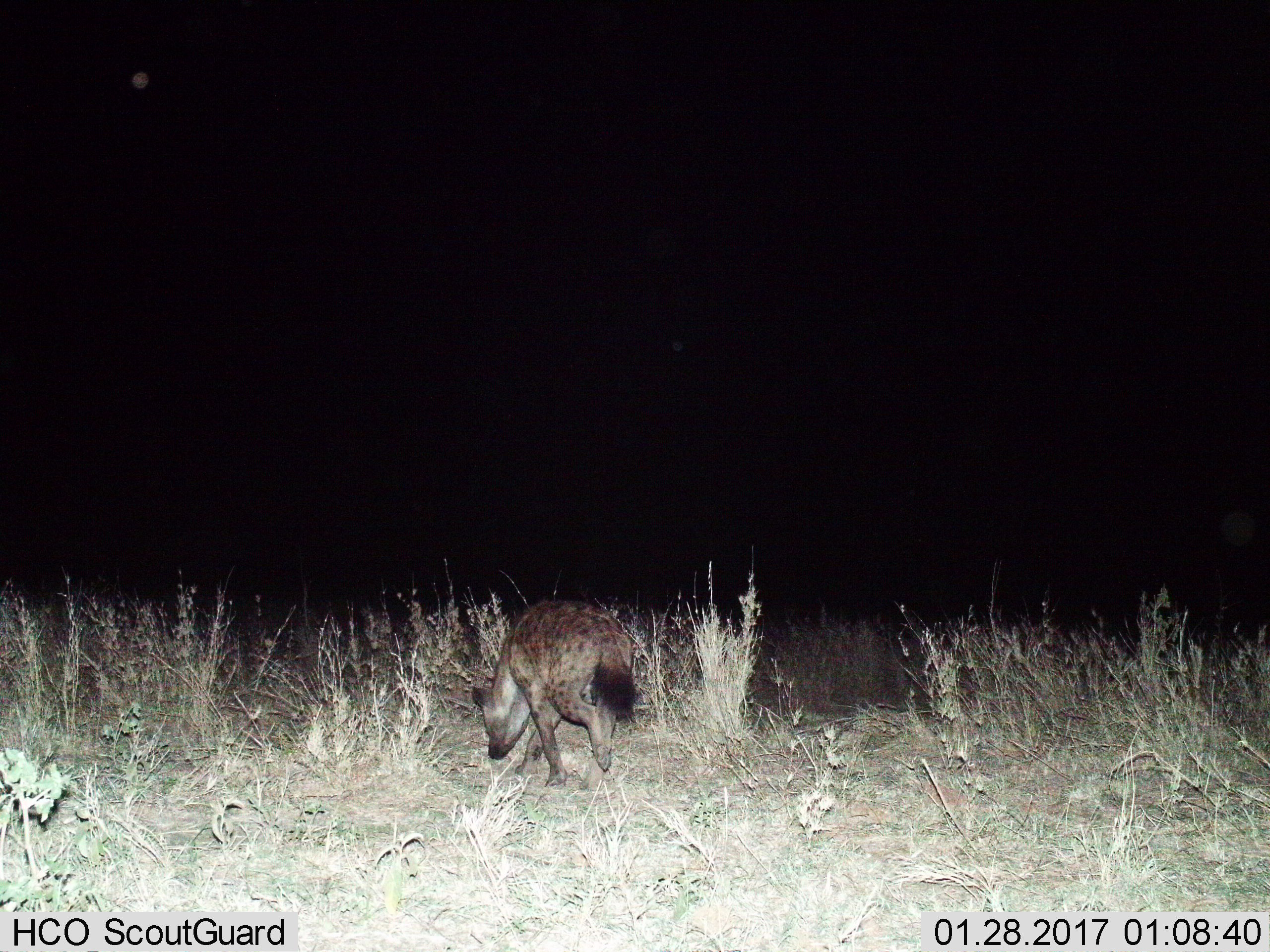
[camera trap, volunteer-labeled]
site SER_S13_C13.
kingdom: Animalia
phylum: Chordata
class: Mammalia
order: Carnivora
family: Hyaenidae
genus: Crocuta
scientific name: Crocuta crocuta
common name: spotted hyena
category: hyenaspotted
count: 1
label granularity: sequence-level